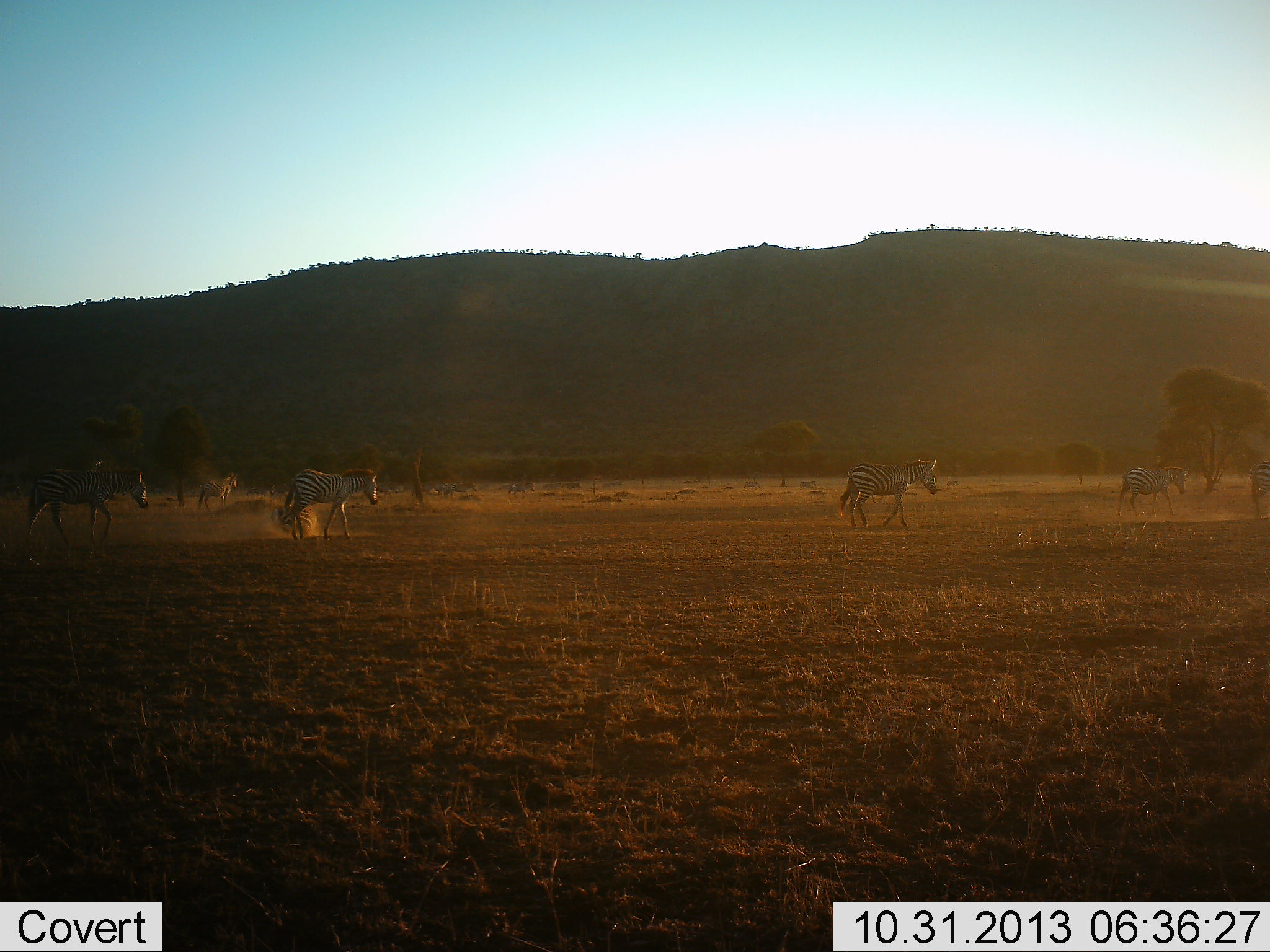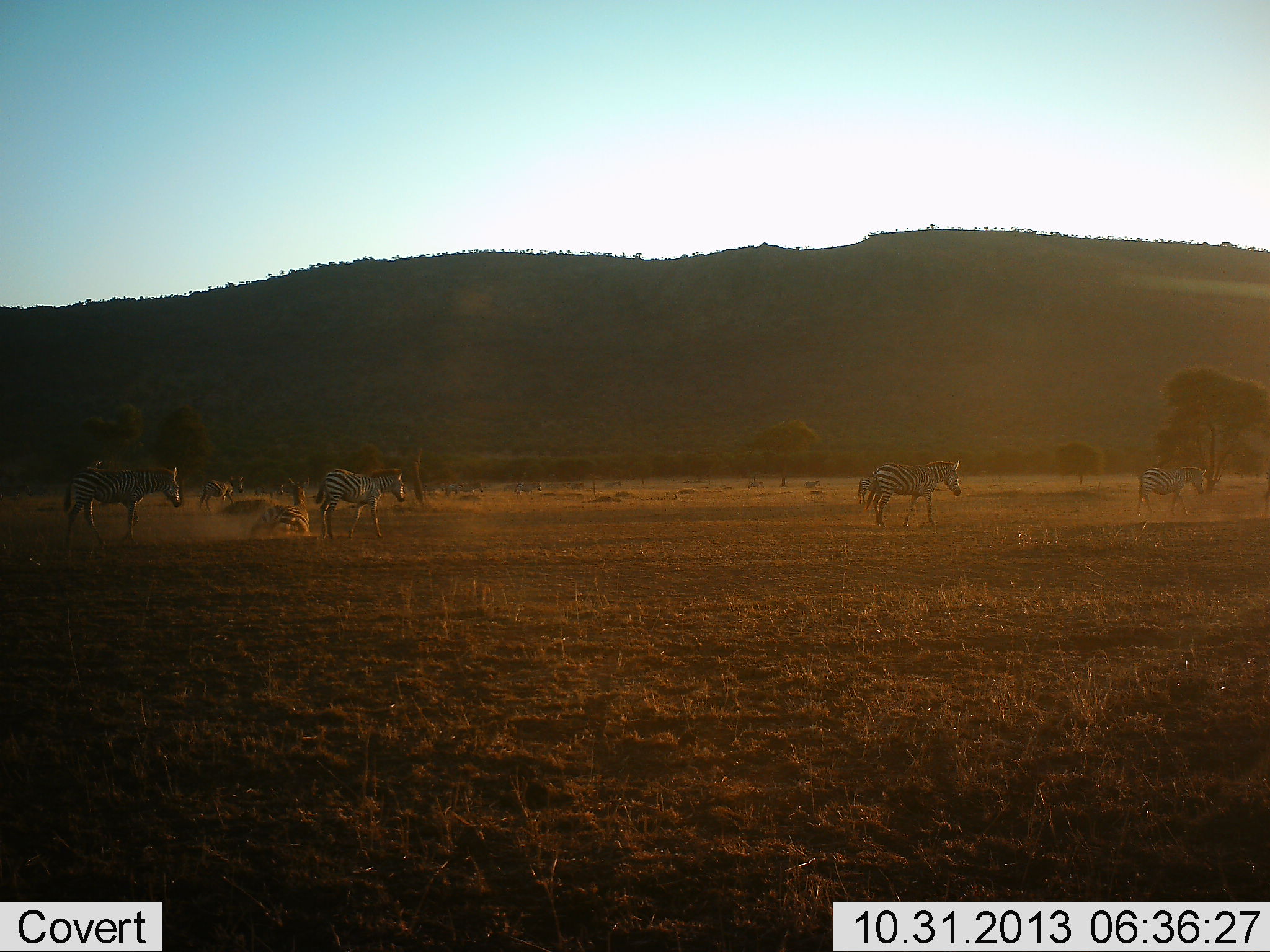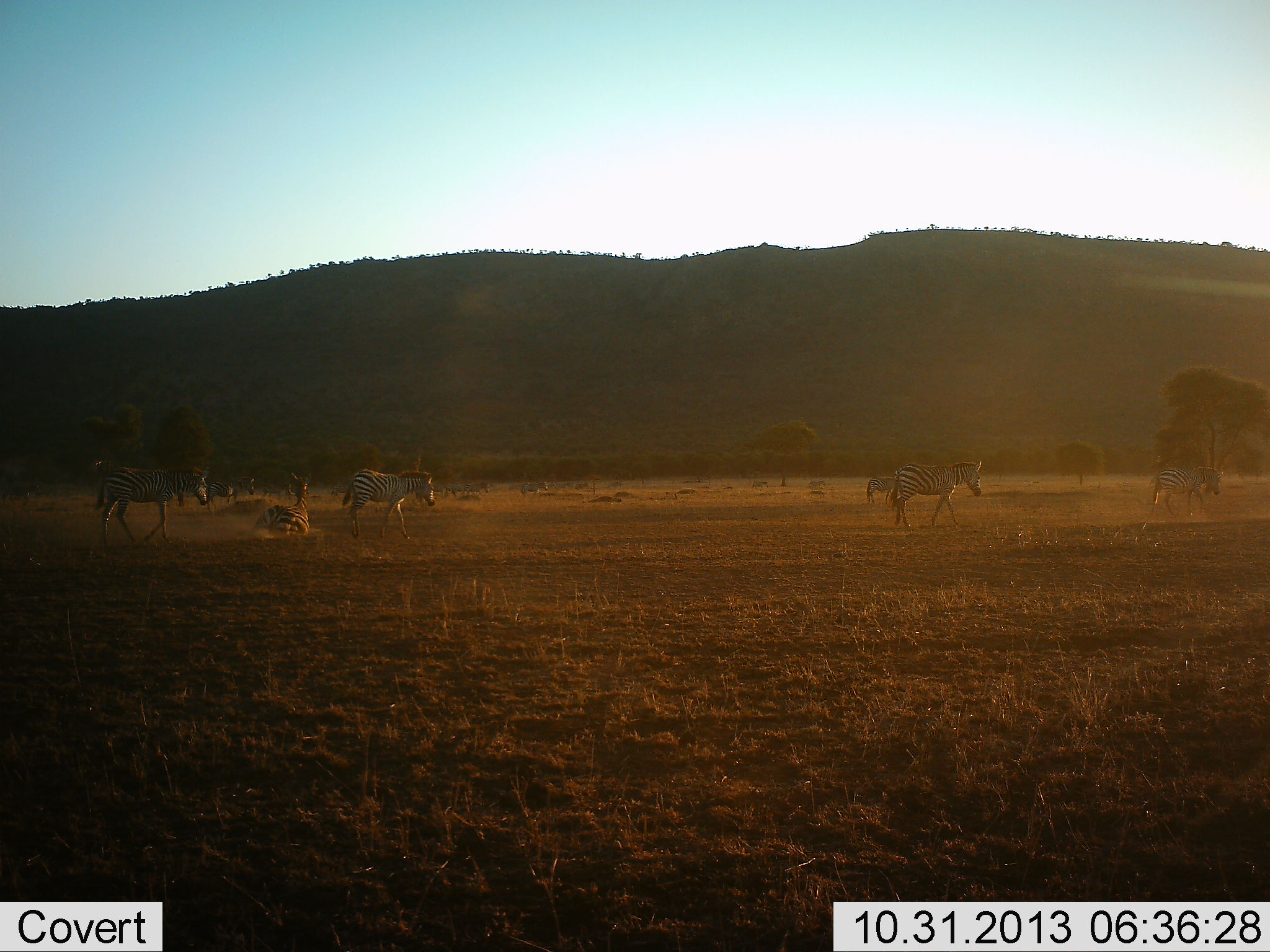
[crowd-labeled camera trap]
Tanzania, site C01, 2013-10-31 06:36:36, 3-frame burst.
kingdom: Animalia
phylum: Chordata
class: Mammalia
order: Perissodactyla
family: Equidae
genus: Equus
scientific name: Equus quagga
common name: plains zebra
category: zebra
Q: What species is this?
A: Zebra (plains zebra) (Equus quagga).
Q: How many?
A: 7.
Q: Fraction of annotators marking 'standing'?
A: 20%.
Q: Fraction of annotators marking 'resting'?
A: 50%.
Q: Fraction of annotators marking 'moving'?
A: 100%.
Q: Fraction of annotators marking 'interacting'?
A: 10%.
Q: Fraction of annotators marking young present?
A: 10%.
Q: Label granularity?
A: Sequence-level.